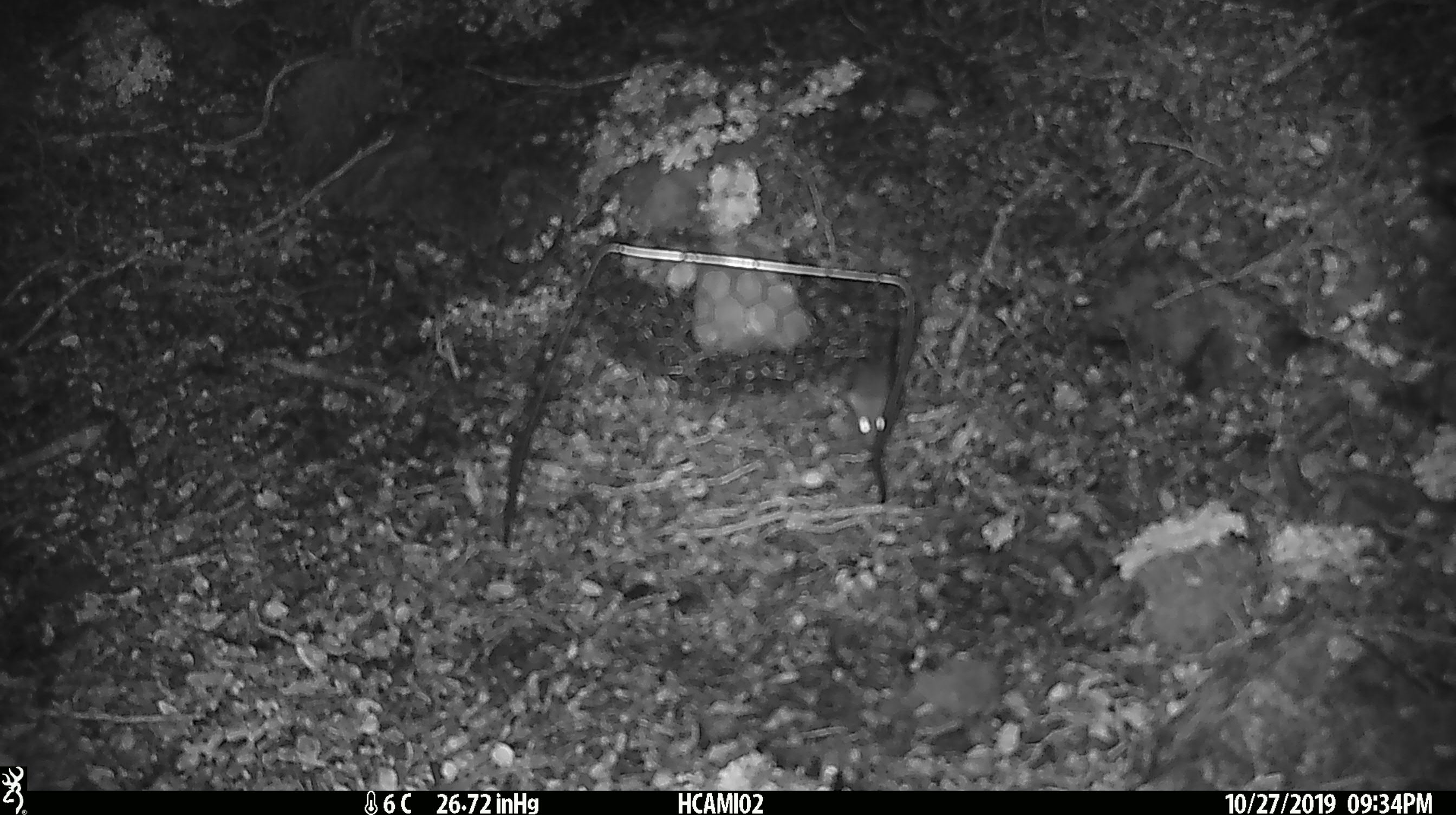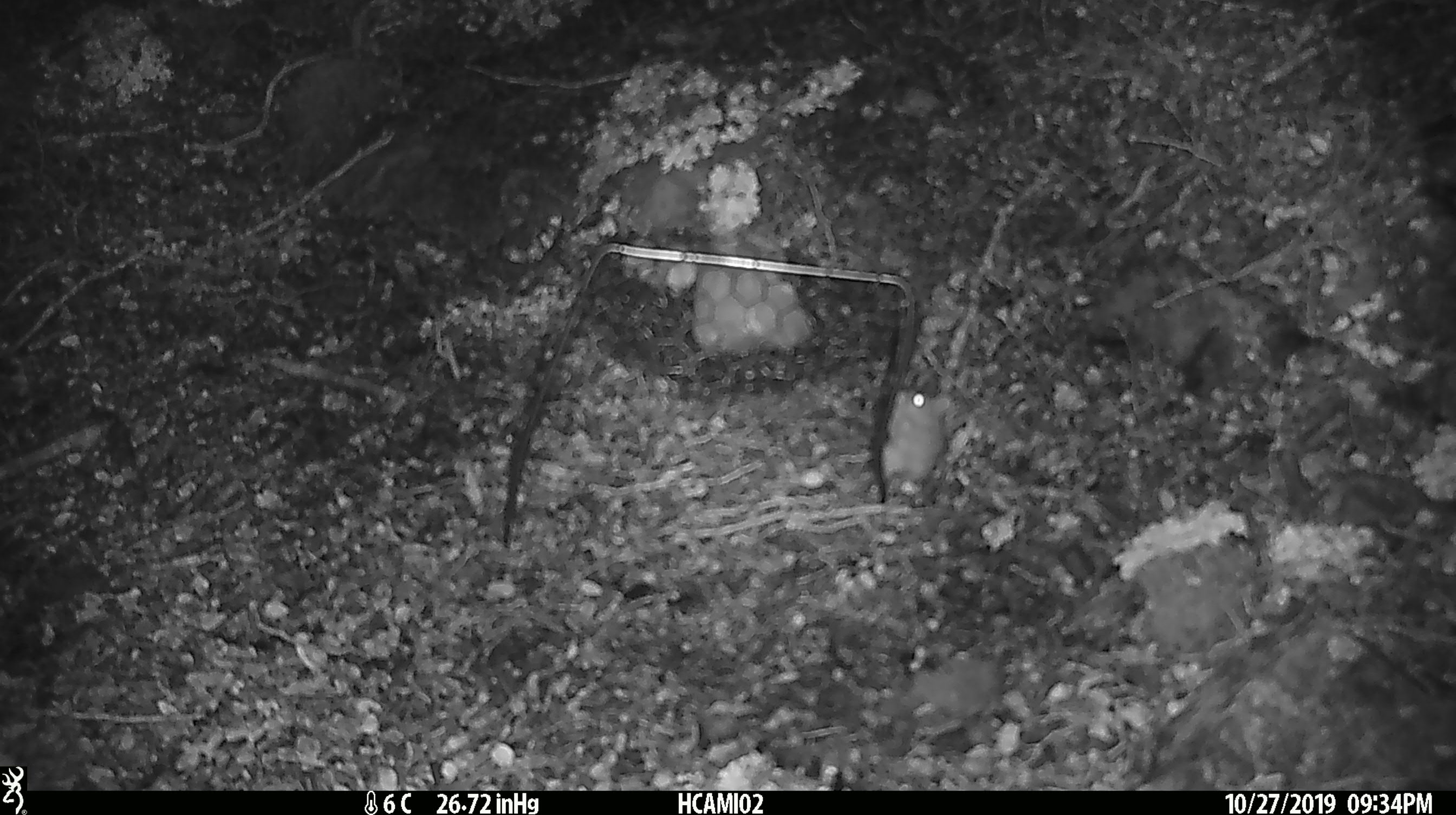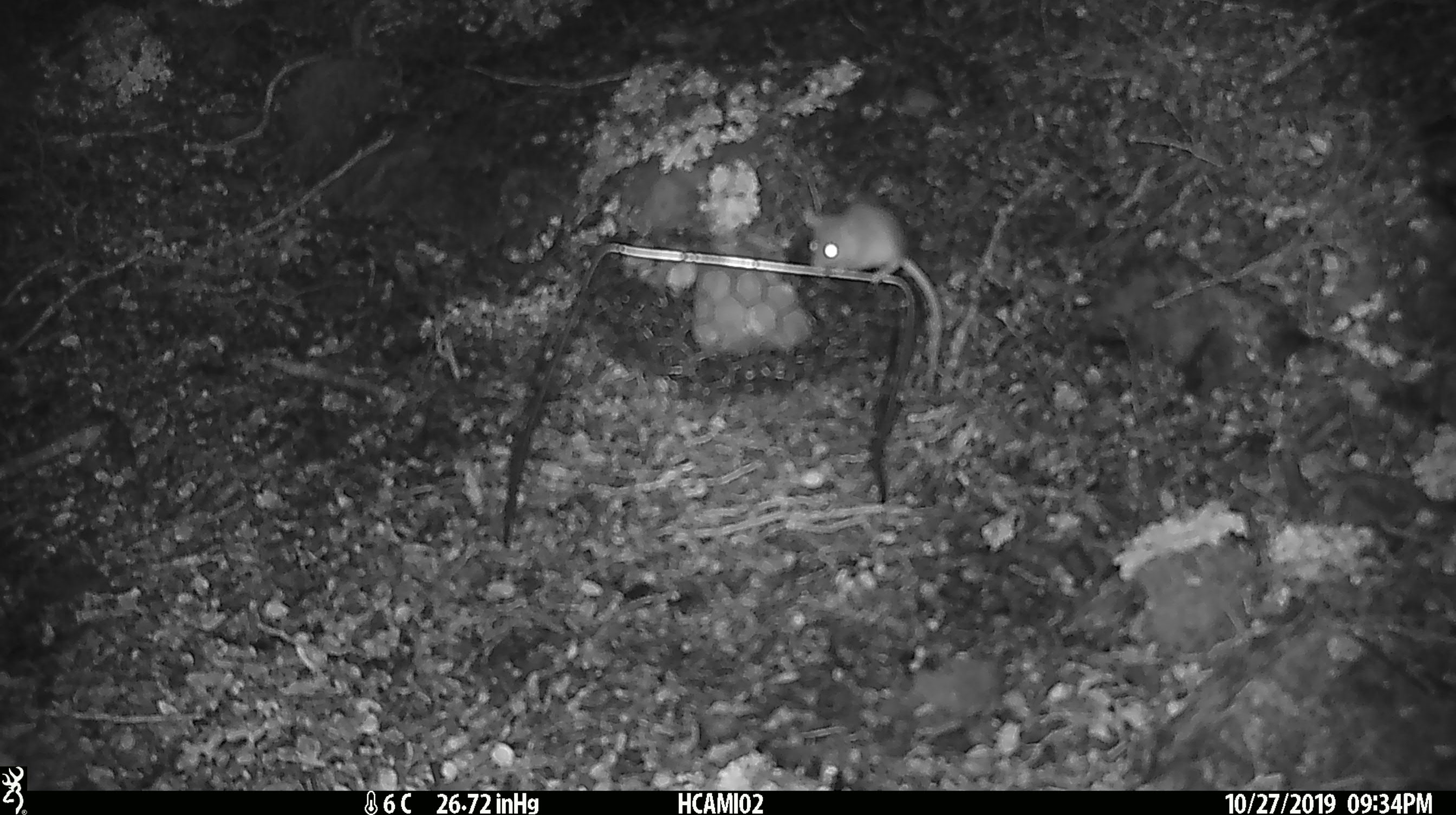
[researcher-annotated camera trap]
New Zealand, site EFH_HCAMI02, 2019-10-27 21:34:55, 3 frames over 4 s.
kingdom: Animalia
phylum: Chordata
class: Mammalia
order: Rodentia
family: Muridae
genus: Mus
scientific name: Mus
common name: mouse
Mouse (Mus).